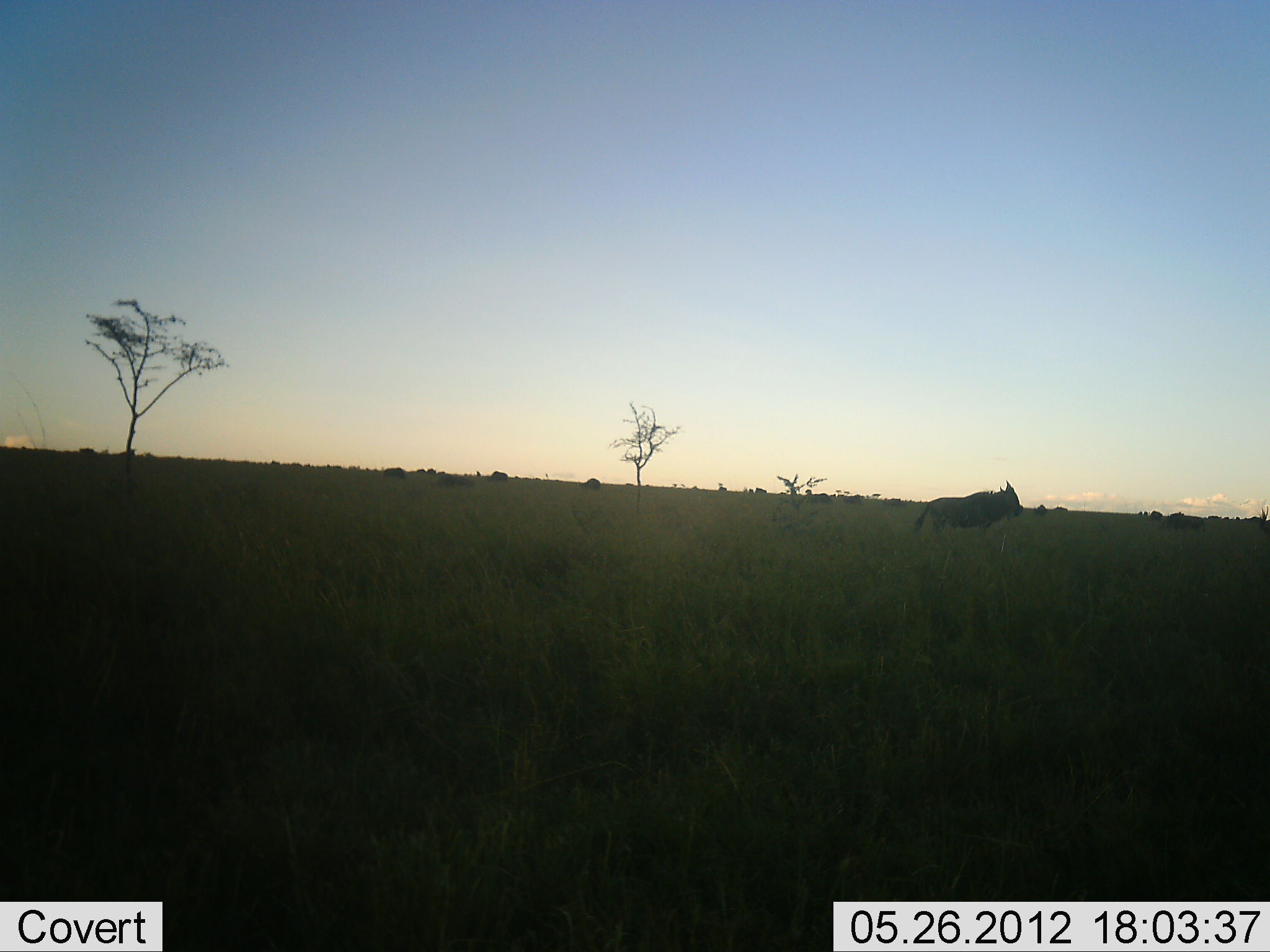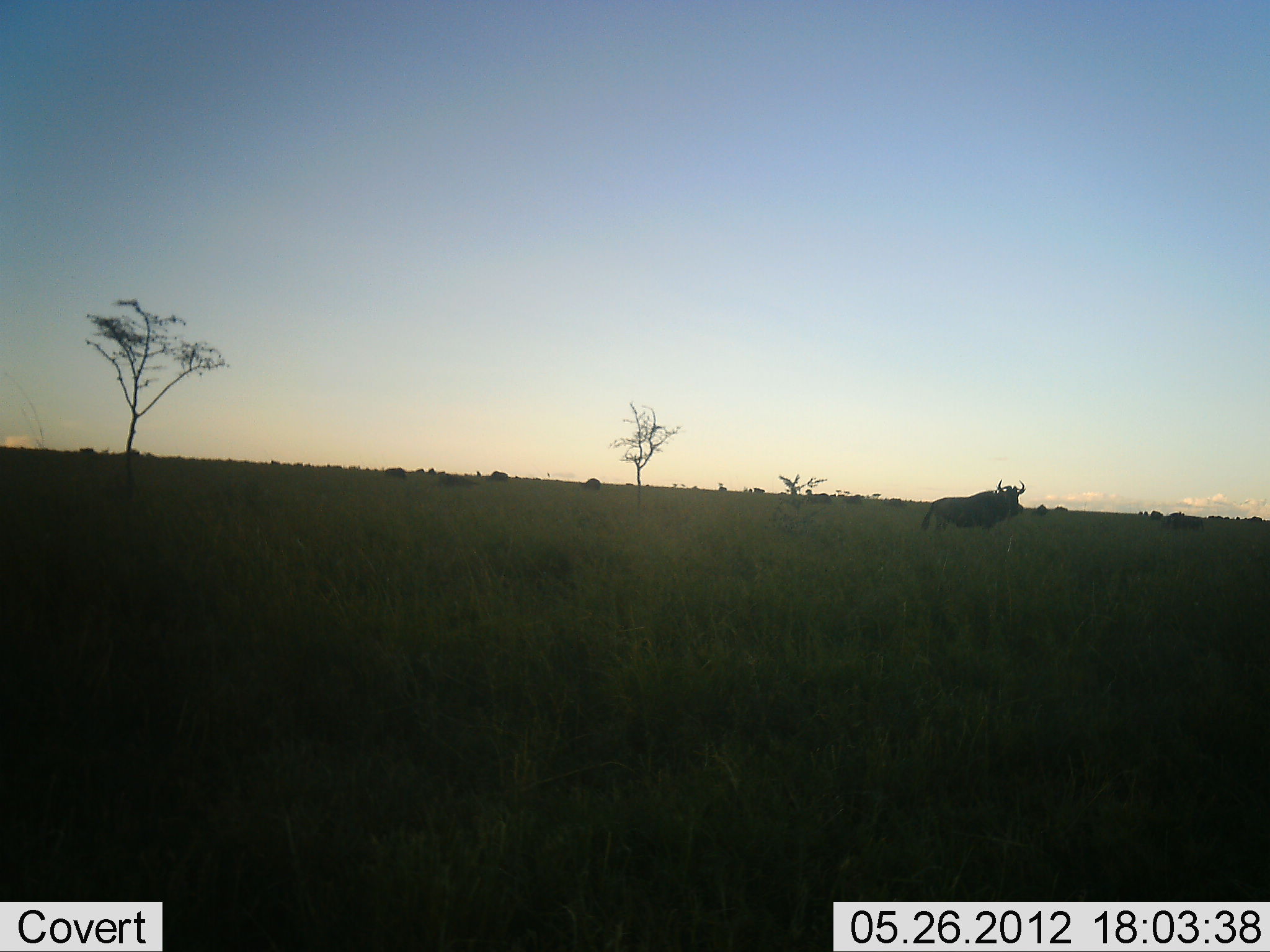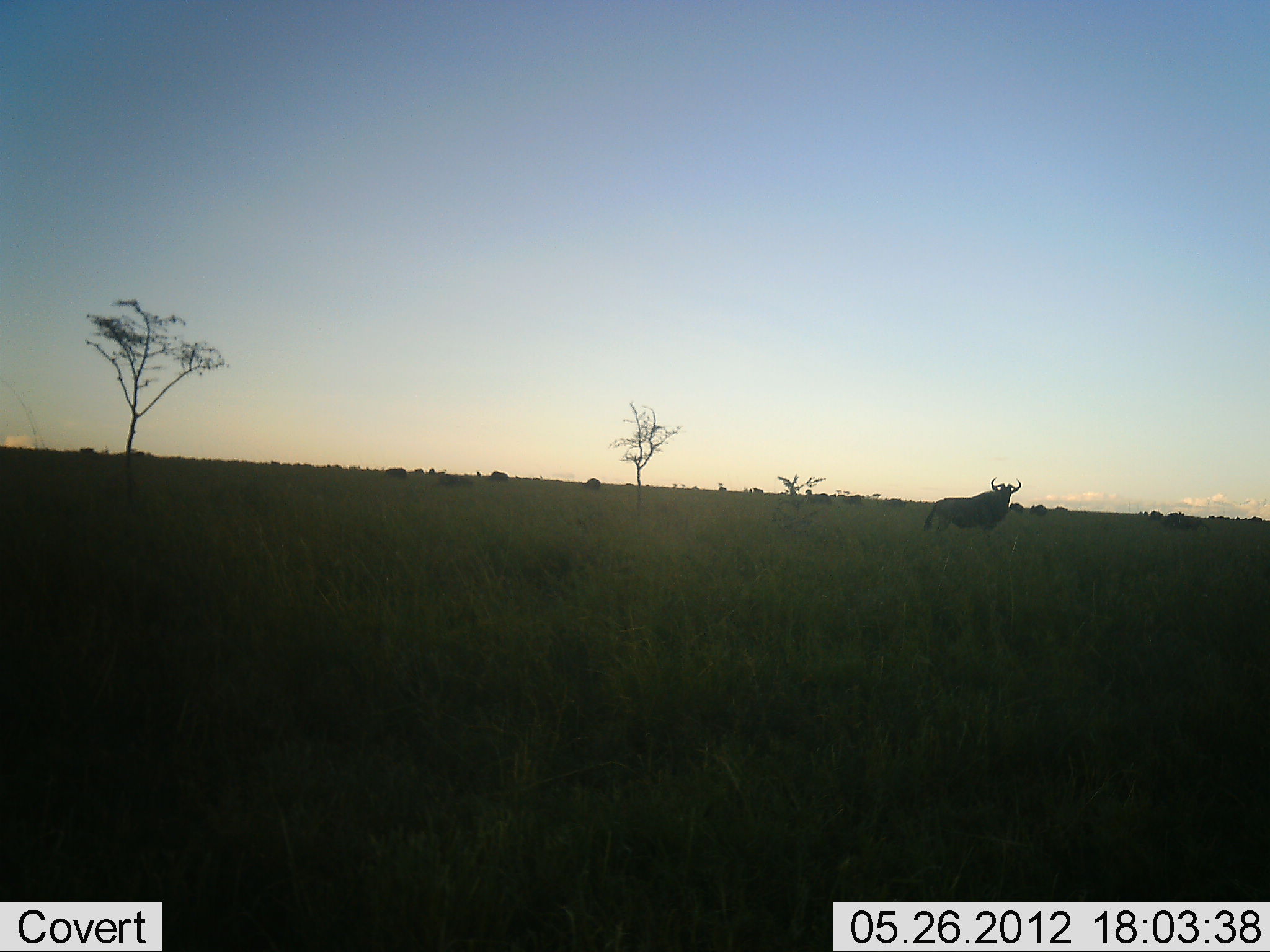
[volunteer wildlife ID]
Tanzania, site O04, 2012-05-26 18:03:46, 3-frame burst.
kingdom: Animalia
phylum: Chordata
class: Mammalia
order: Artiodactyla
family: Bovidae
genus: Connochaetes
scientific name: Connochaetes taurinus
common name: blue wildebeest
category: wildebeest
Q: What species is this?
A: Wildebeest (blue wildebeest) (Connochaetes taurinus).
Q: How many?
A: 2.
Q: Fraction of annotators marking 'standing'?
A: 90%.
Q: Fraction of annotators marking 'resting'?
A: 0%.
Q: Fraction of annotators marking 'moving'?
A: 20%.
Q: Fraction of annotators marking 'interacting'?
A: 0%.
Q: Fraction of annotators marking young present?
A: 0%.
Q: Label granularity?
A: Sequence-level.